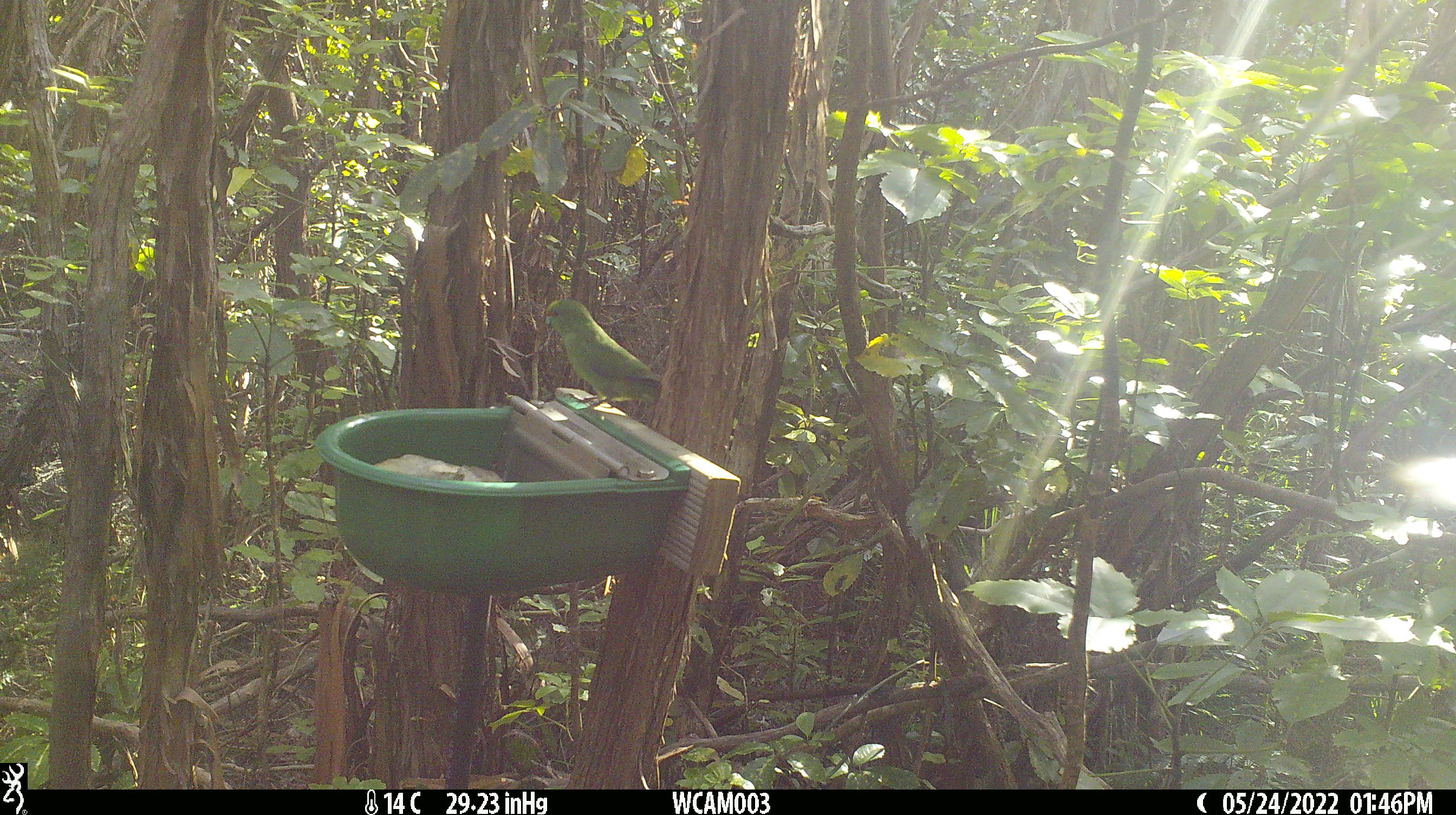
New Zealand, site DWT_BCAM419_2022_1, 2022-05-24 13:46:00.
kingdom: Animalia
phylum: Chordata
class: Aves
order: Psittaciformes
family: Psittaculidae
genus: Cyanoramphus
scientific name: Cyanoramphus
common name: parakeet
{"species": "parakeet (Cyanoramphus)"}